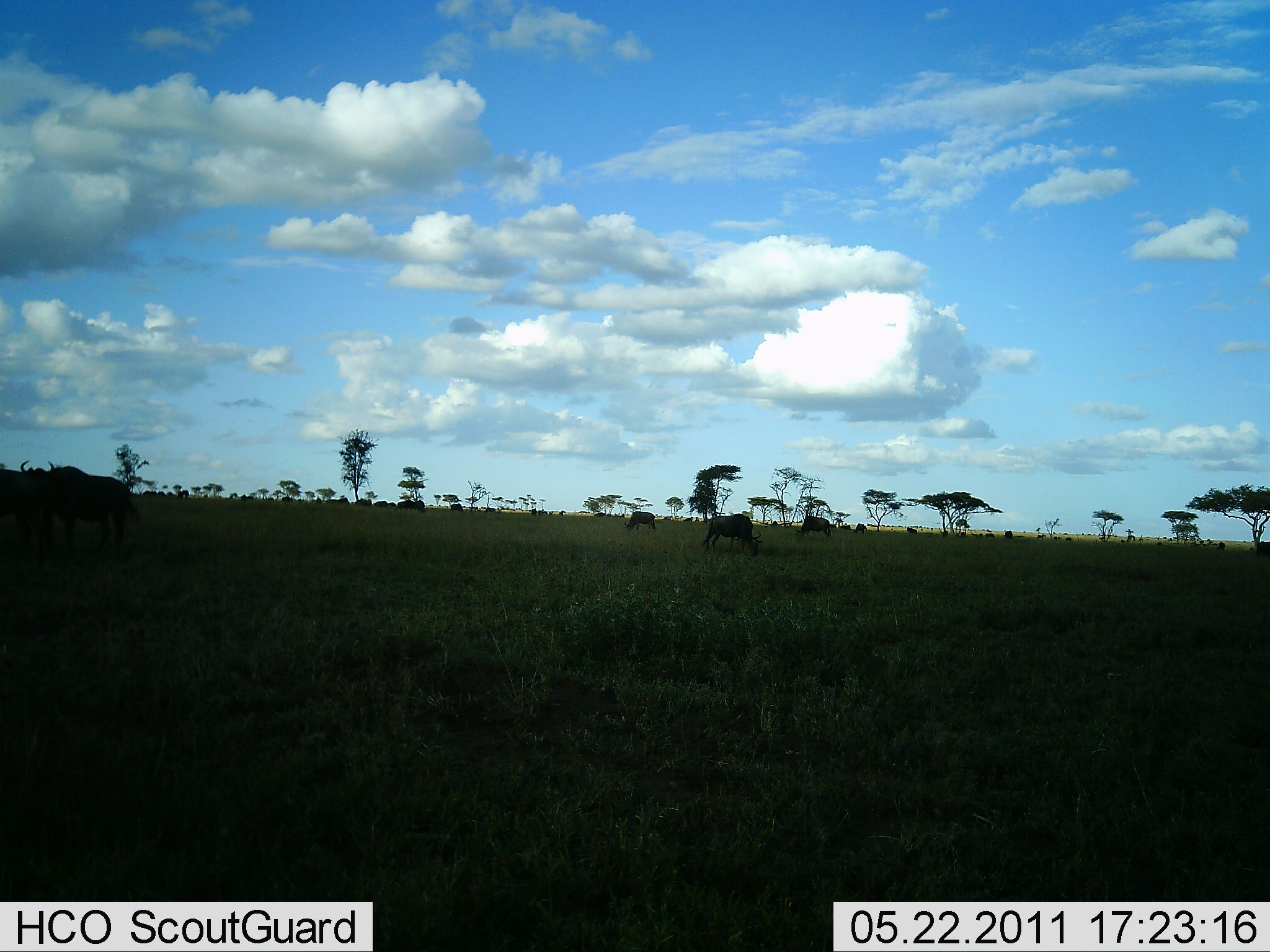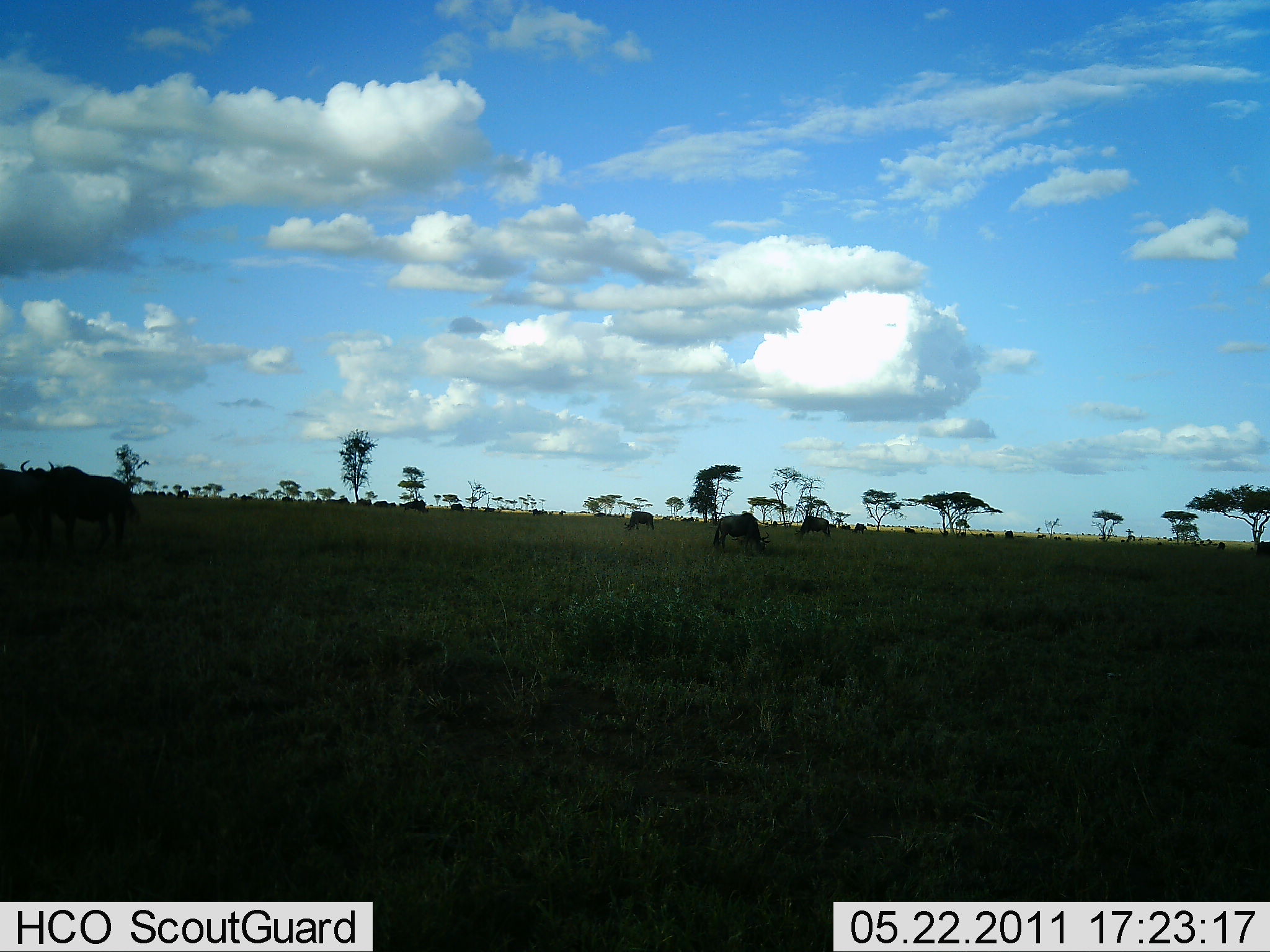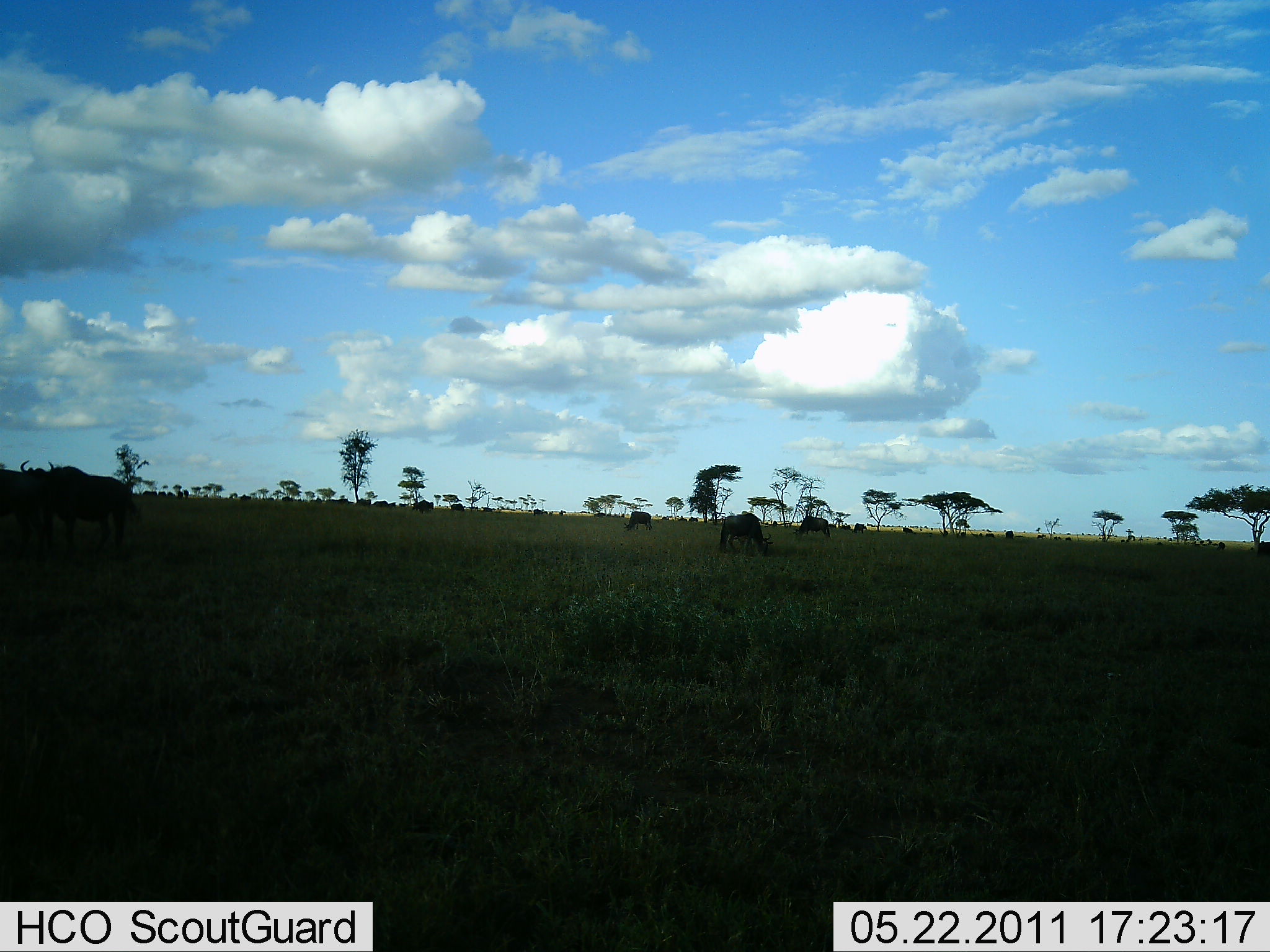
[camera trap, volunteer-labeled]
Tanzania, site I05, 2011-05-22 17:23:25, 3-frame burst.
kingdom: Animalia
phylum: Chordata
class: Mammalia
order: Artiodactyla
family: Bovidae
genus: Connochaetes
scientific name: Connochaetes taurinus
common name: blue wildebeest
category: wildebeest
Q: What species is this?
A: Wildebeest (blue wildebeest) (Connochaetes taurinus).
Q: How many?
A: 11-50.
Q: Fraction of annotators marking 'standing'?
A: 60%.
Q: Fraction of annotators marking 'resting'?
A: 0%.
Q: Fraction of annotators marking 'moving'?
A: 20%.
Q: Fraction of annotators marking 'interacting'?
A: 0%.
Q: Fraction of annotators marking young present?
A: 0%.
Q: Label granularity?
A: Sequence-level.